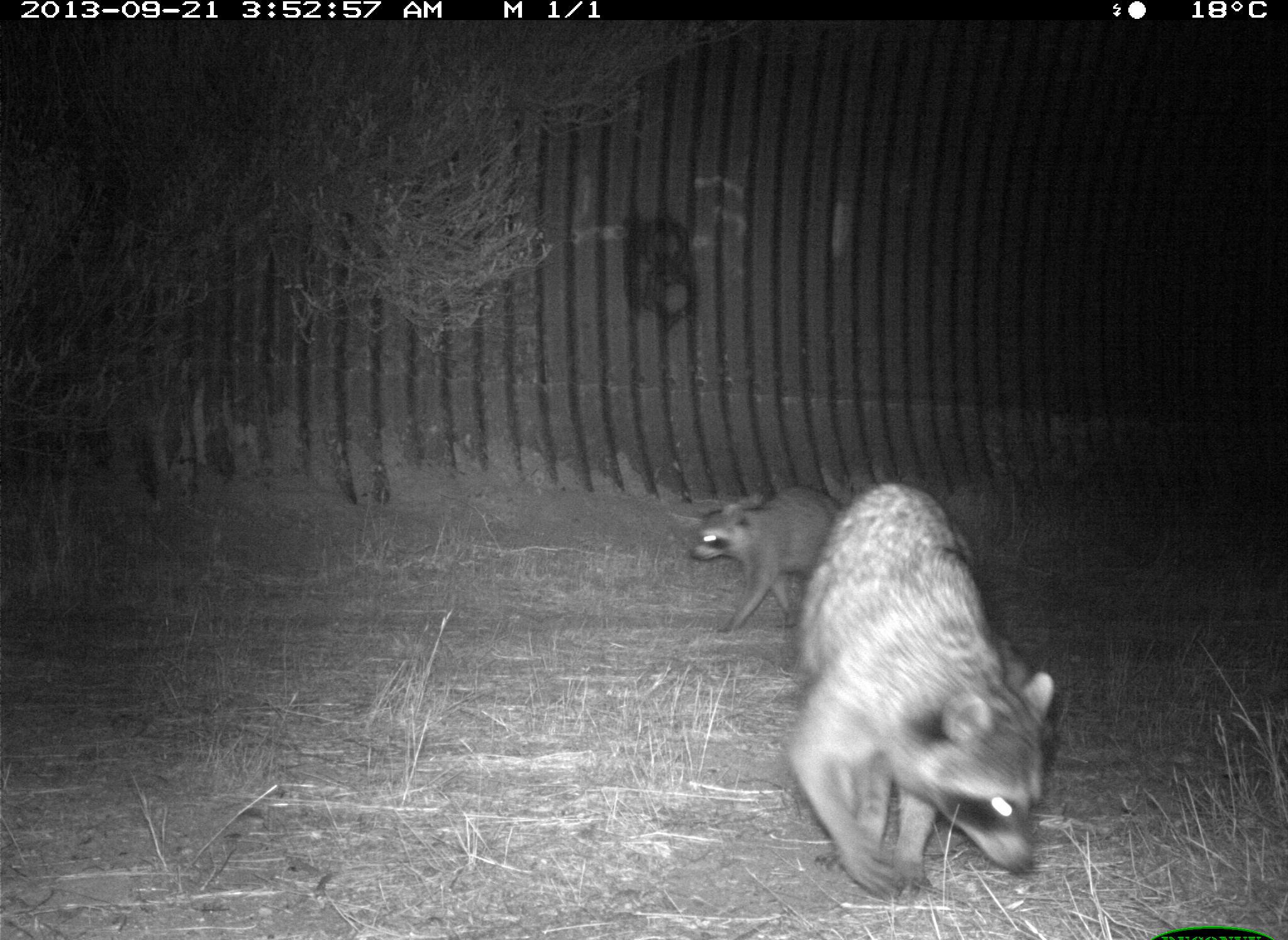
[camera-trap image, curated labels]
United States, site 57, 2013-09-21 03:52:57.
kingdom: Animalia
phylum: Chordata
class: Mammalia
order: Carnivora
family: Procyonidae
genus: Procyon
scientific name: Procyon lotor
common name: raccoon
Raccoon (Procyon lotor).